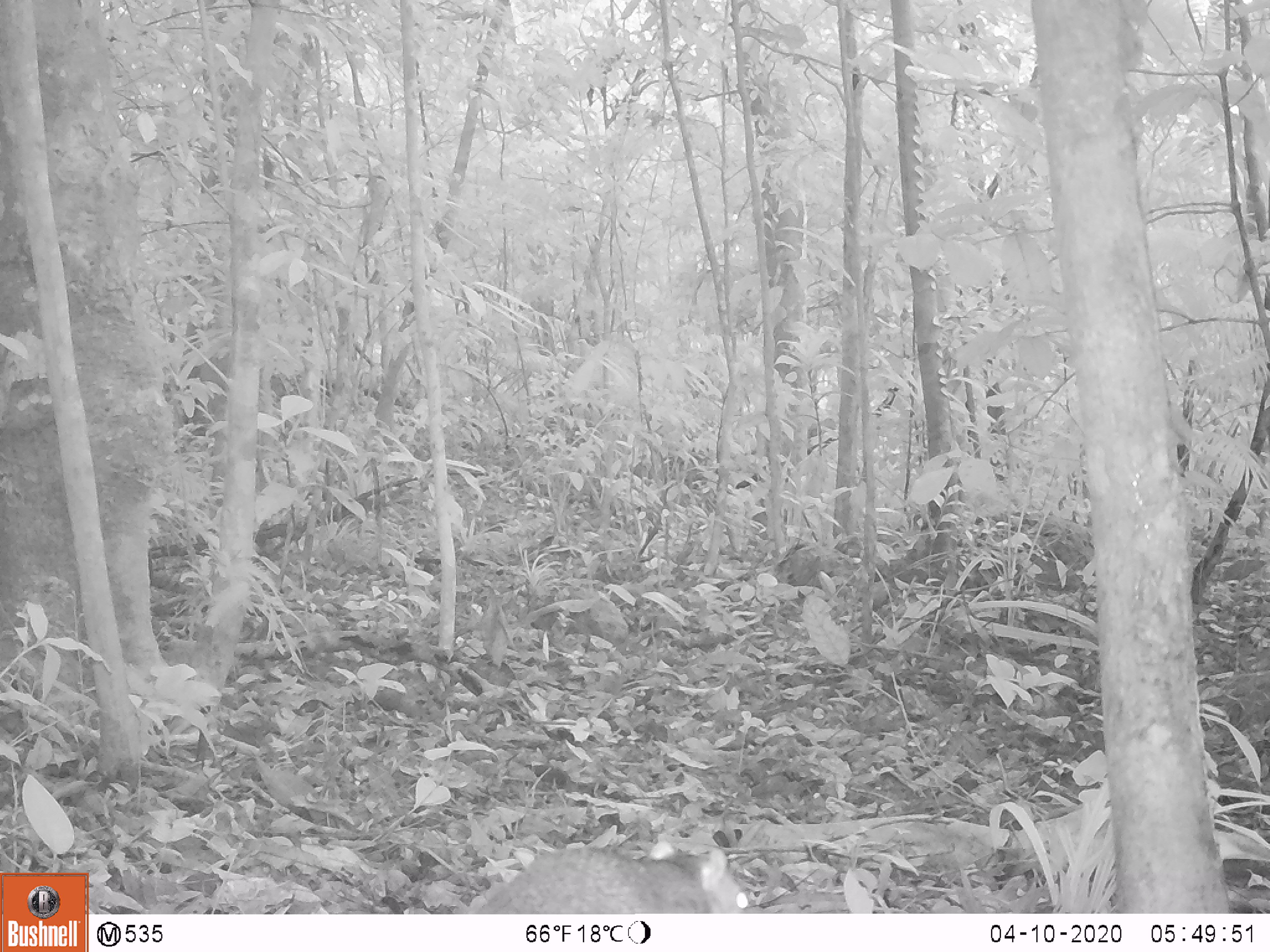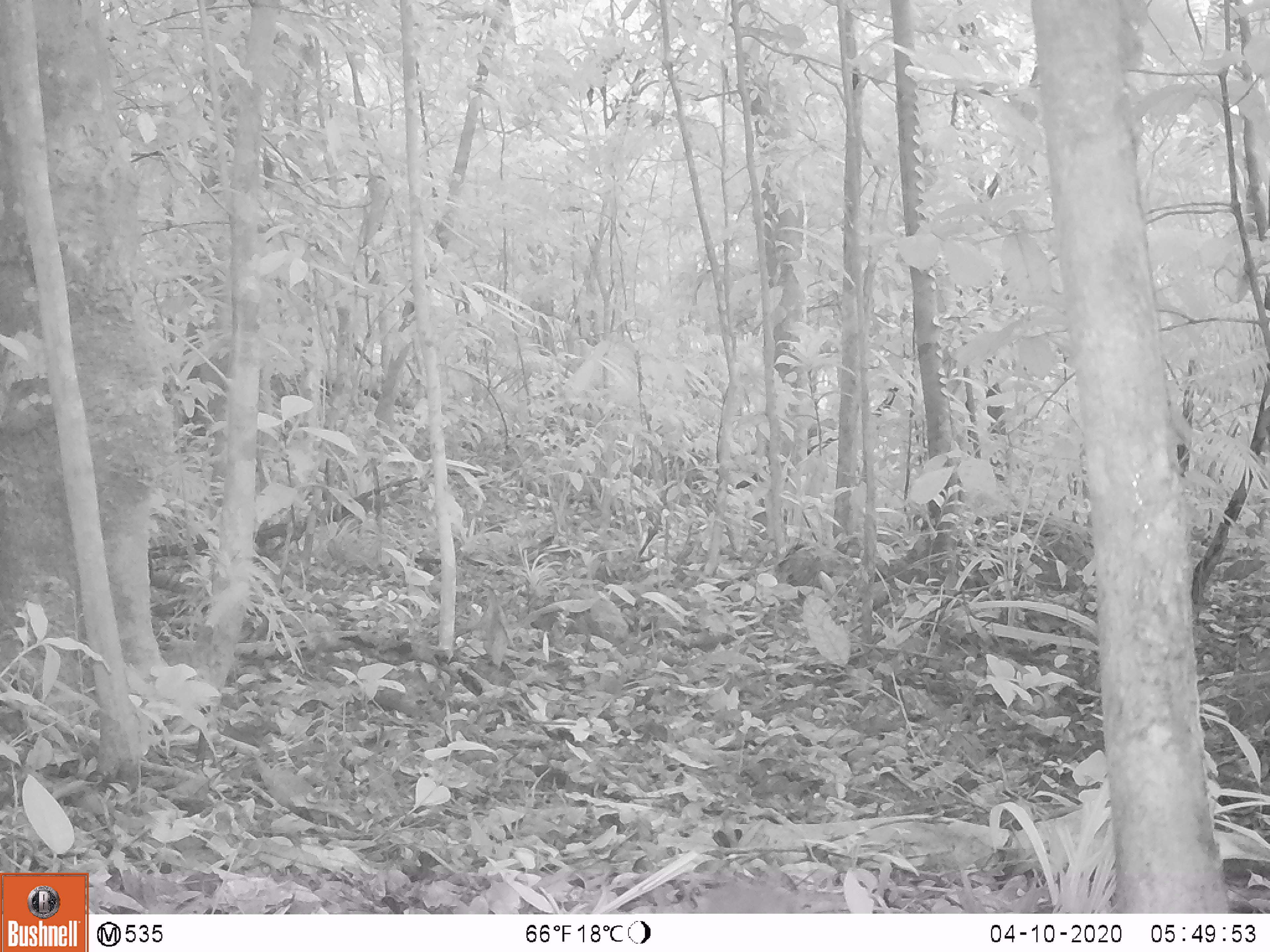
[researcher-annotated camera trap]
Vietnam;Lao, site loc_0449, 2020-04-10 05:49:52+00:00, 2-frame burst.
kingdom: Animalia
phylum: Chordata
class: Mammalia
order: Rodentia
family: Sciuridae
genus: Dremomys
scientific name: Dremomys rufigenis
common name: red-cheeked squirrel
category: red cheeked squirrel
Red cheeked squirrel (red-cheeked squirrel) (Dremomys rufigenis). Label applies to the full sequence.